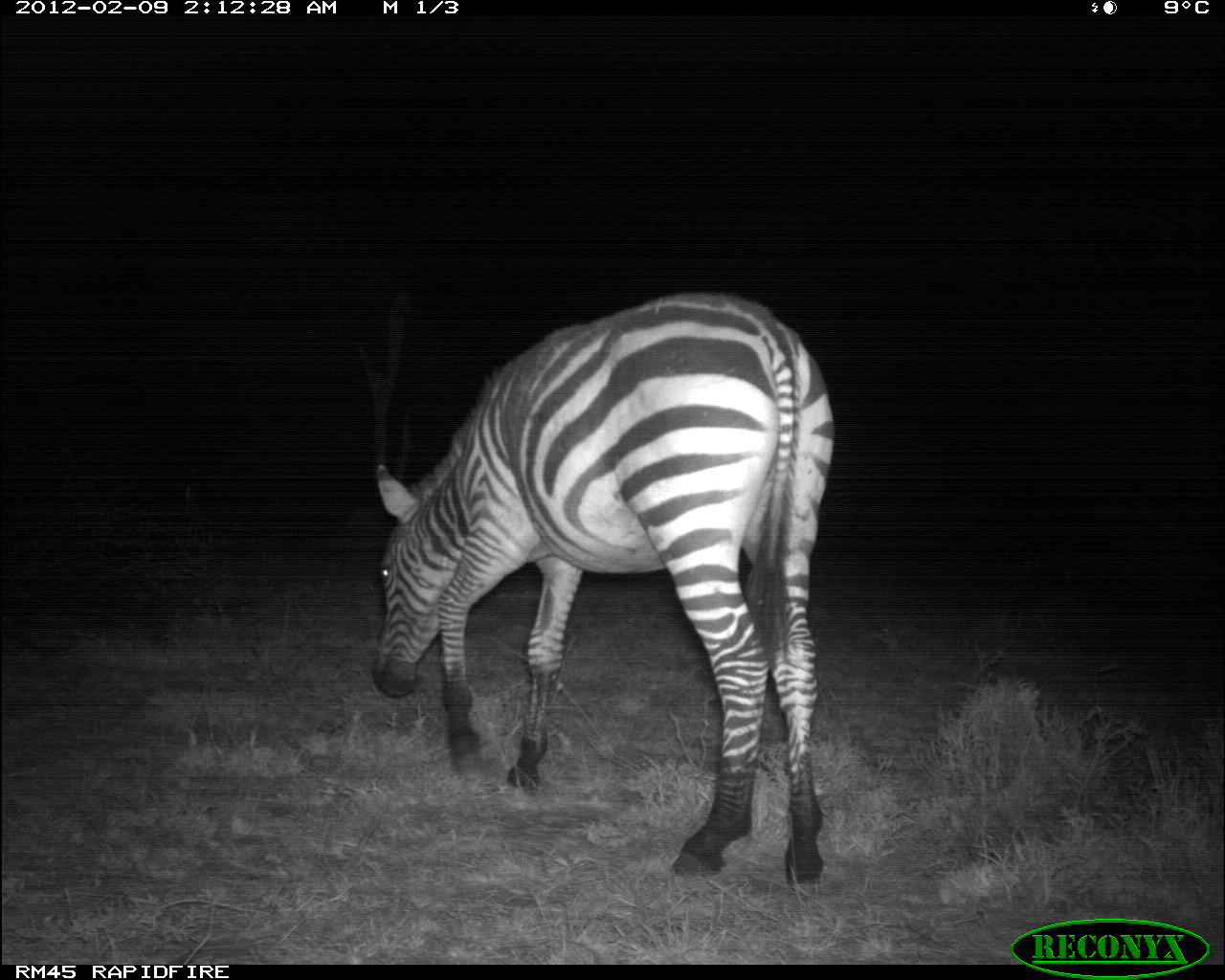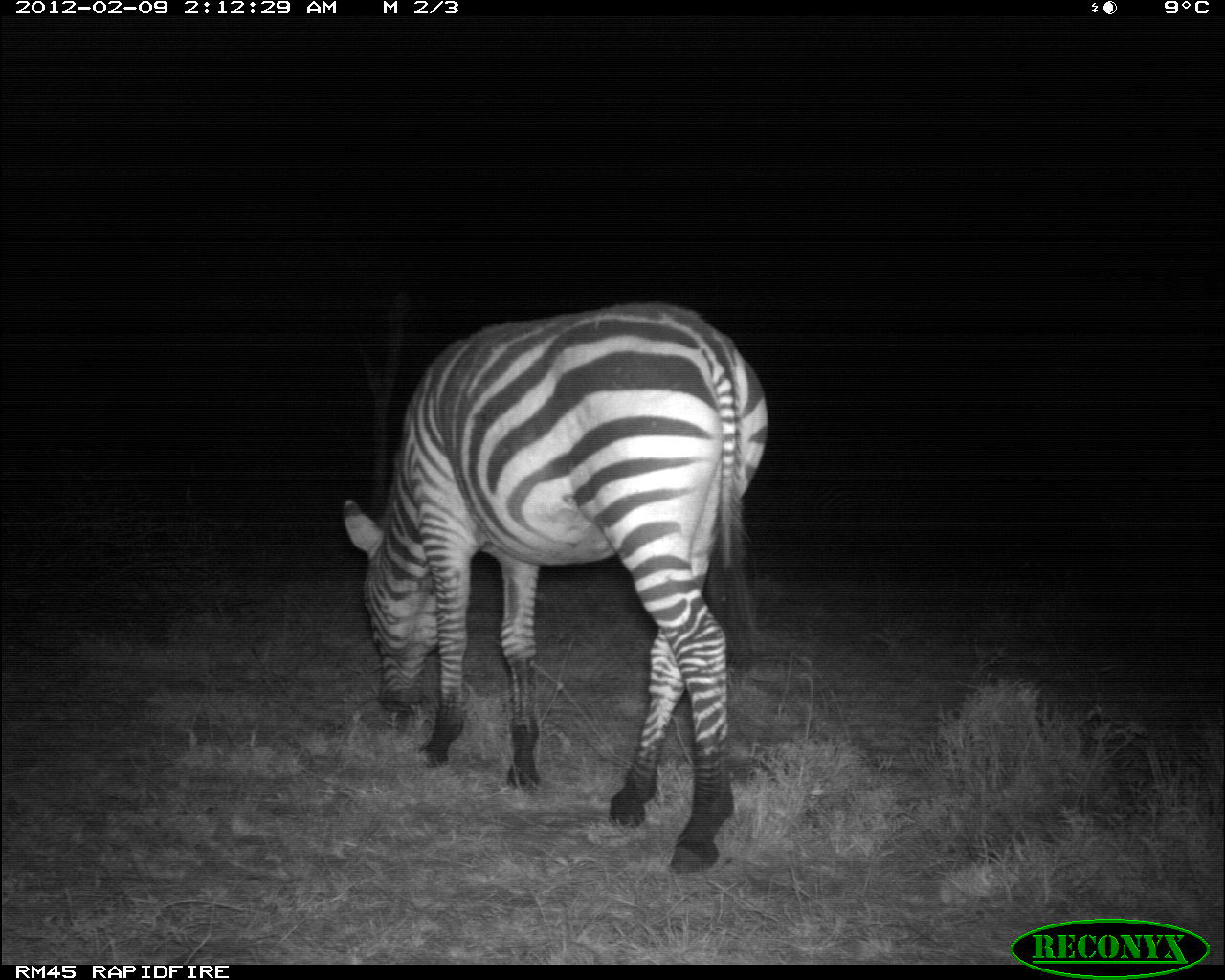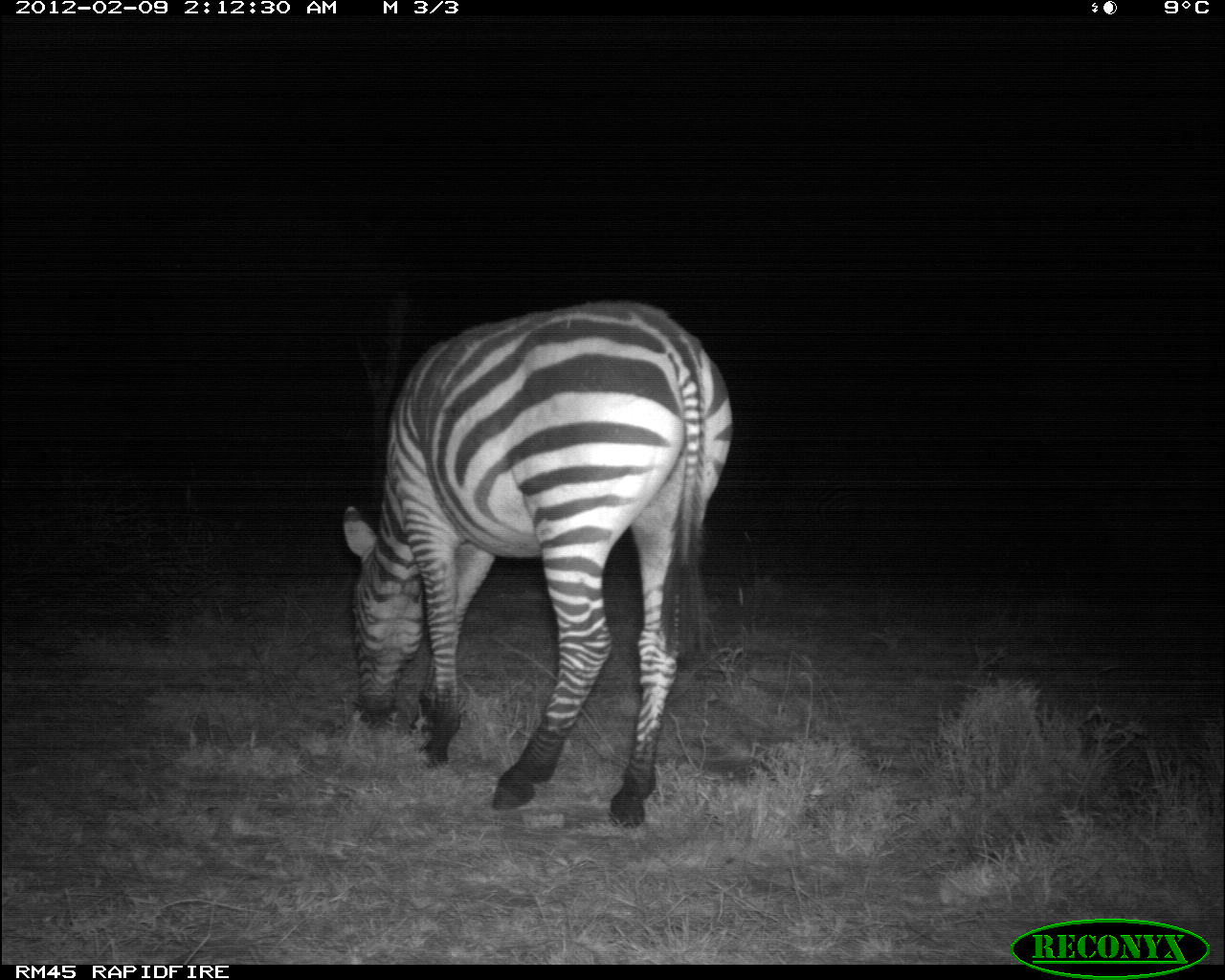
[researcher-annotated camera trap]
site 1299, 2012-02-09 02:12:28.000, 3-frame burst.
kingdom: Animalia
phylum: Chordata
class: Mammalia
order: Perissodactyla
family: Equidae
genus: Equus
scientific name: Equus quagga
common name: plains zebra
Equus quagga (plains zebra), count 1.